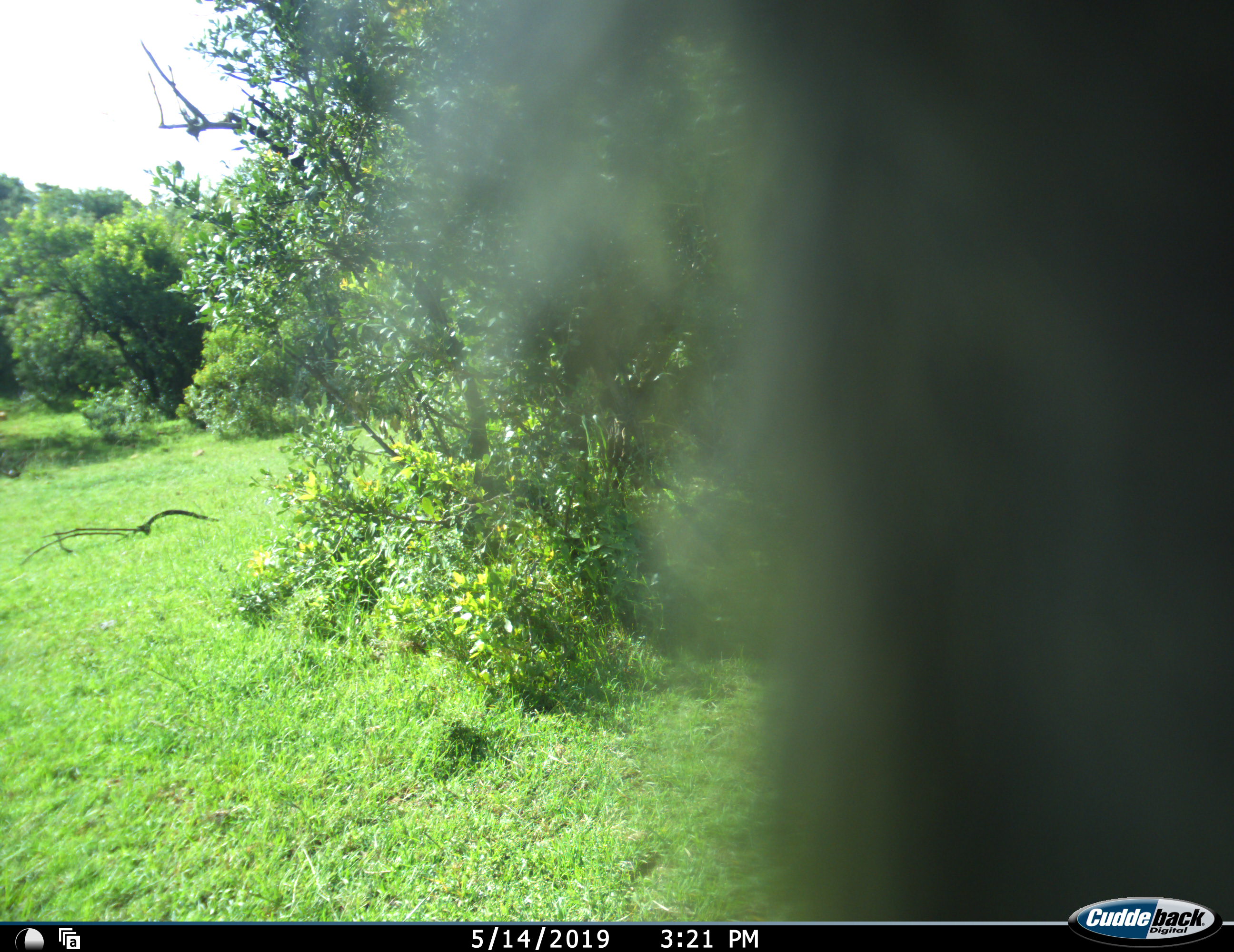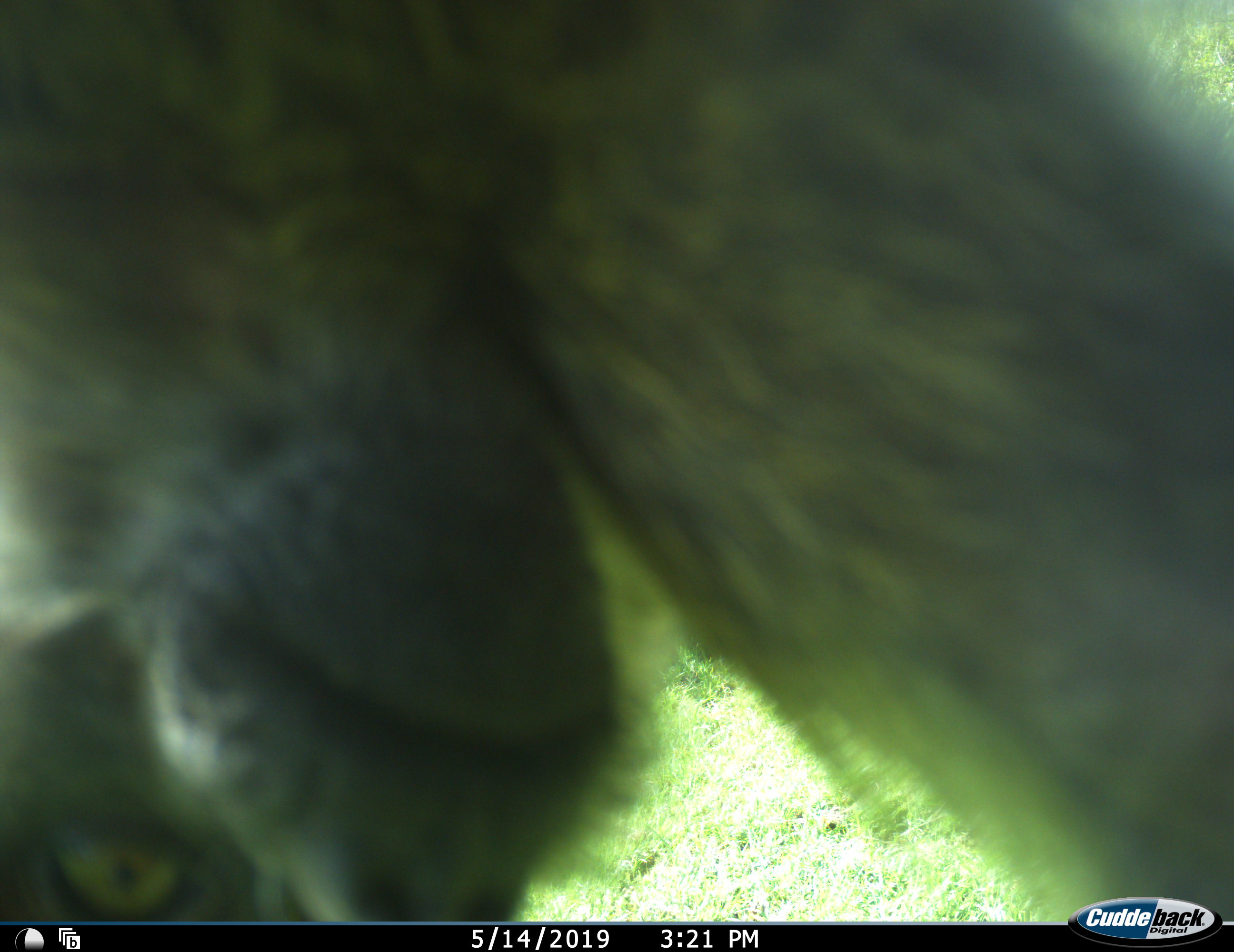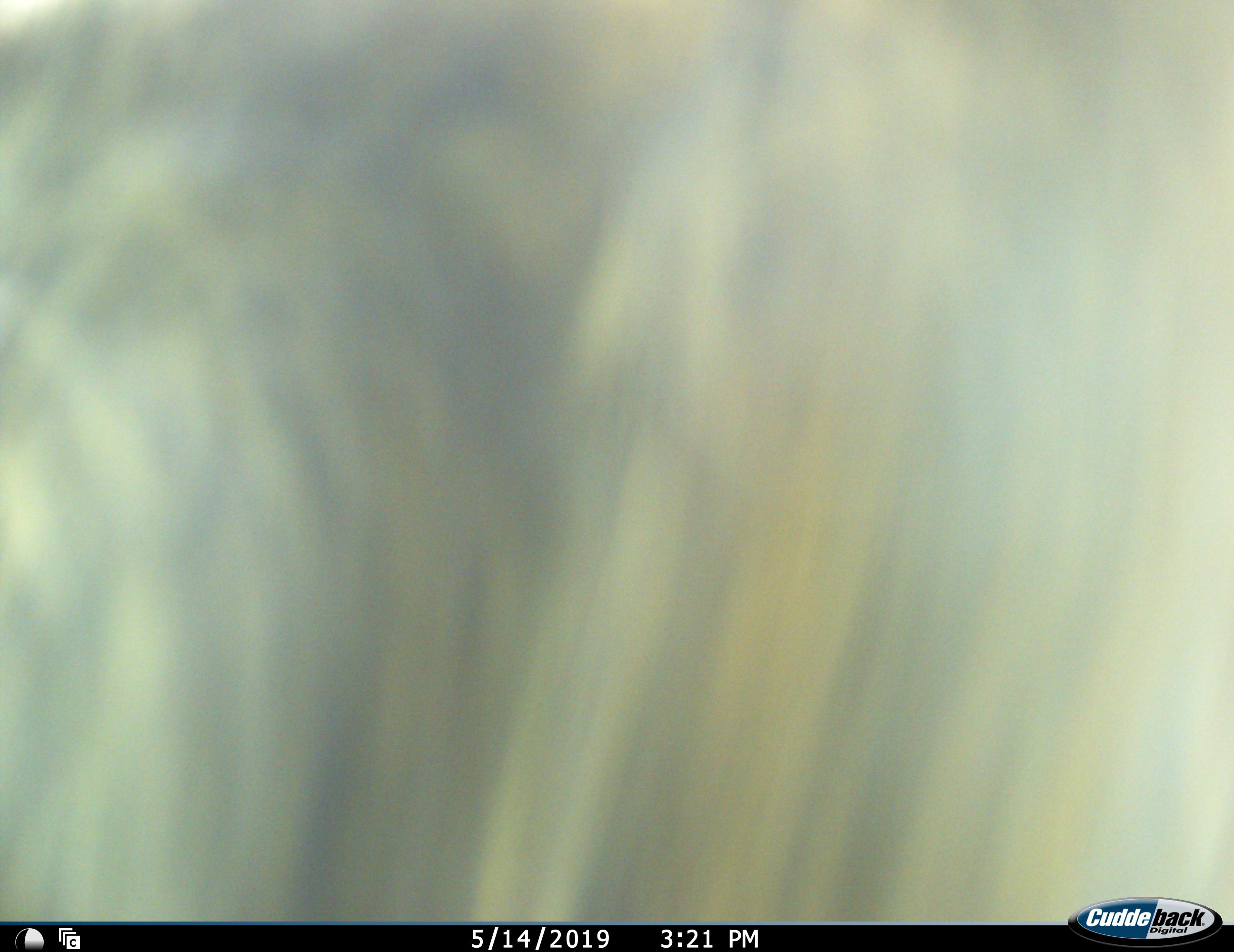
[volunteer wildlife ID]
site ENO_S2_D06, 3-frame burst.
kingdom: Animalia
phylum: Chordata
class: Mammalia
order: Primates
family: Cercopithecidae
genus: Papio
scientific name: Papio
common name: baboon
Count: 1.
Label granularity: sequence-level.